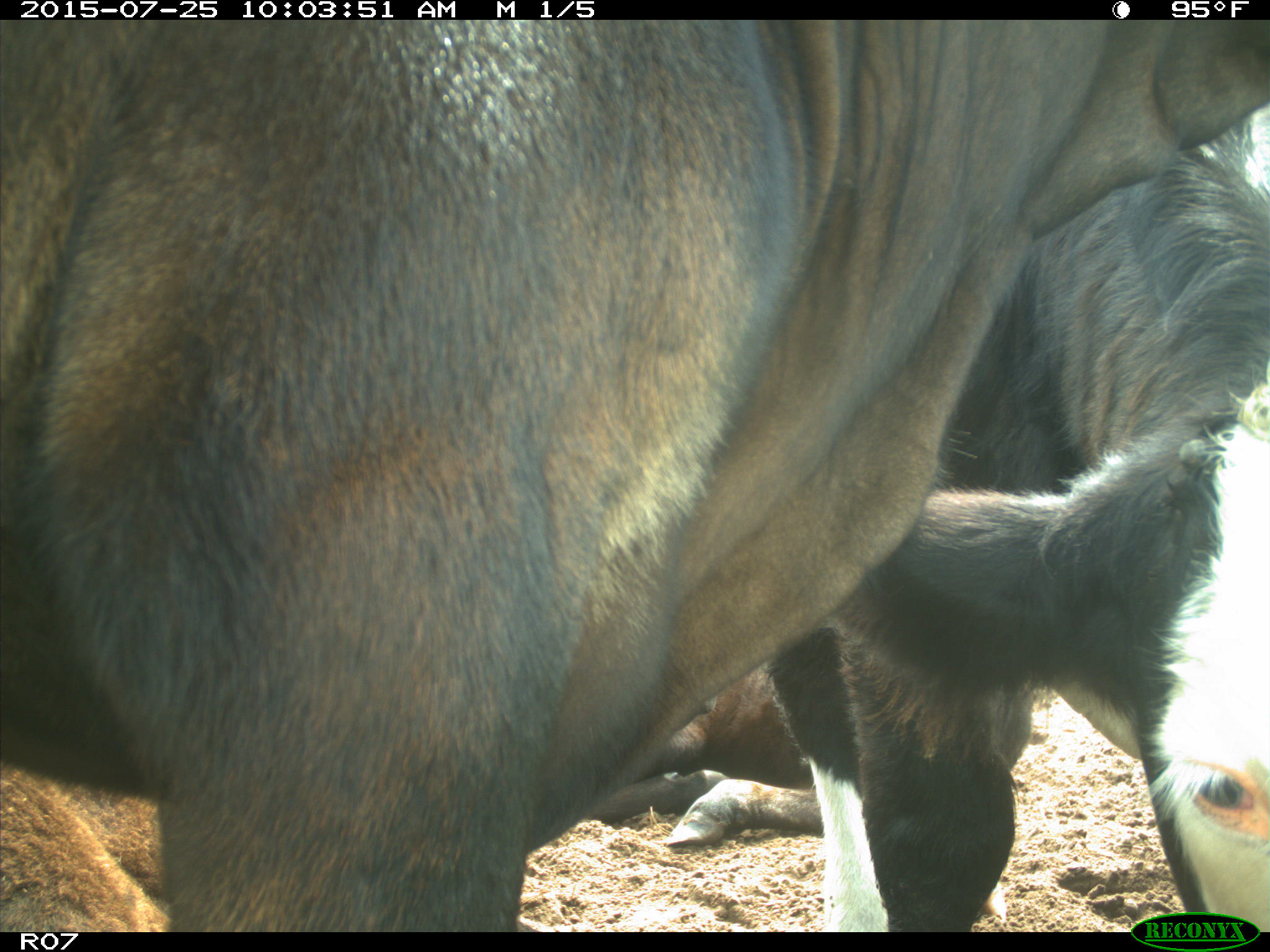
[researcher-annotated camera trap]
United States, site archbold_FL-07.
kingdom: Animalia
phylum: Chordata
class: Mammalia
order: Artiodactyla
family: Bovidae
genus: Bos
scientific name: Bos taurus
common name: domestic cow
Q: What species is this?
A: Bos taurus (domestic cow).